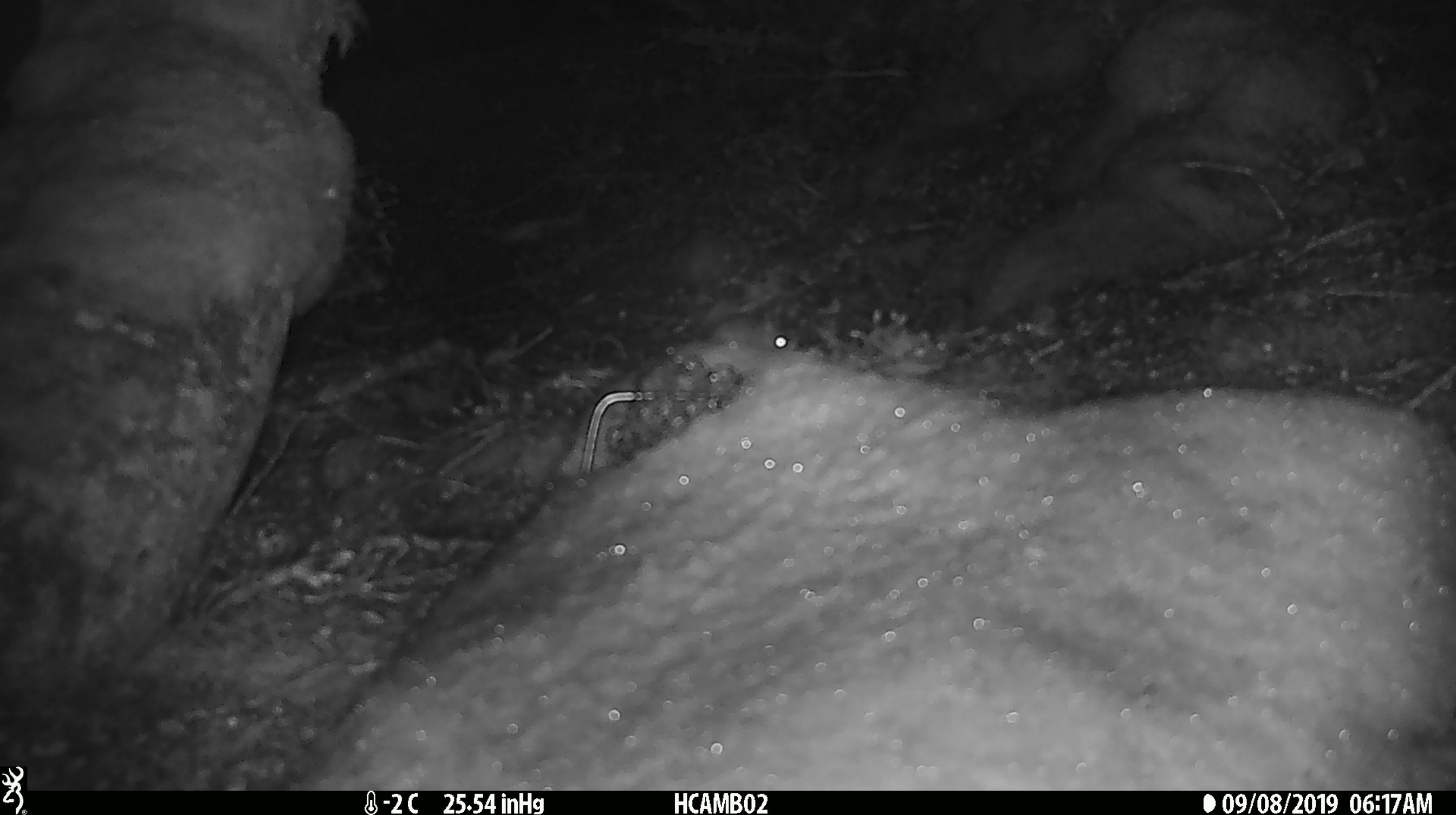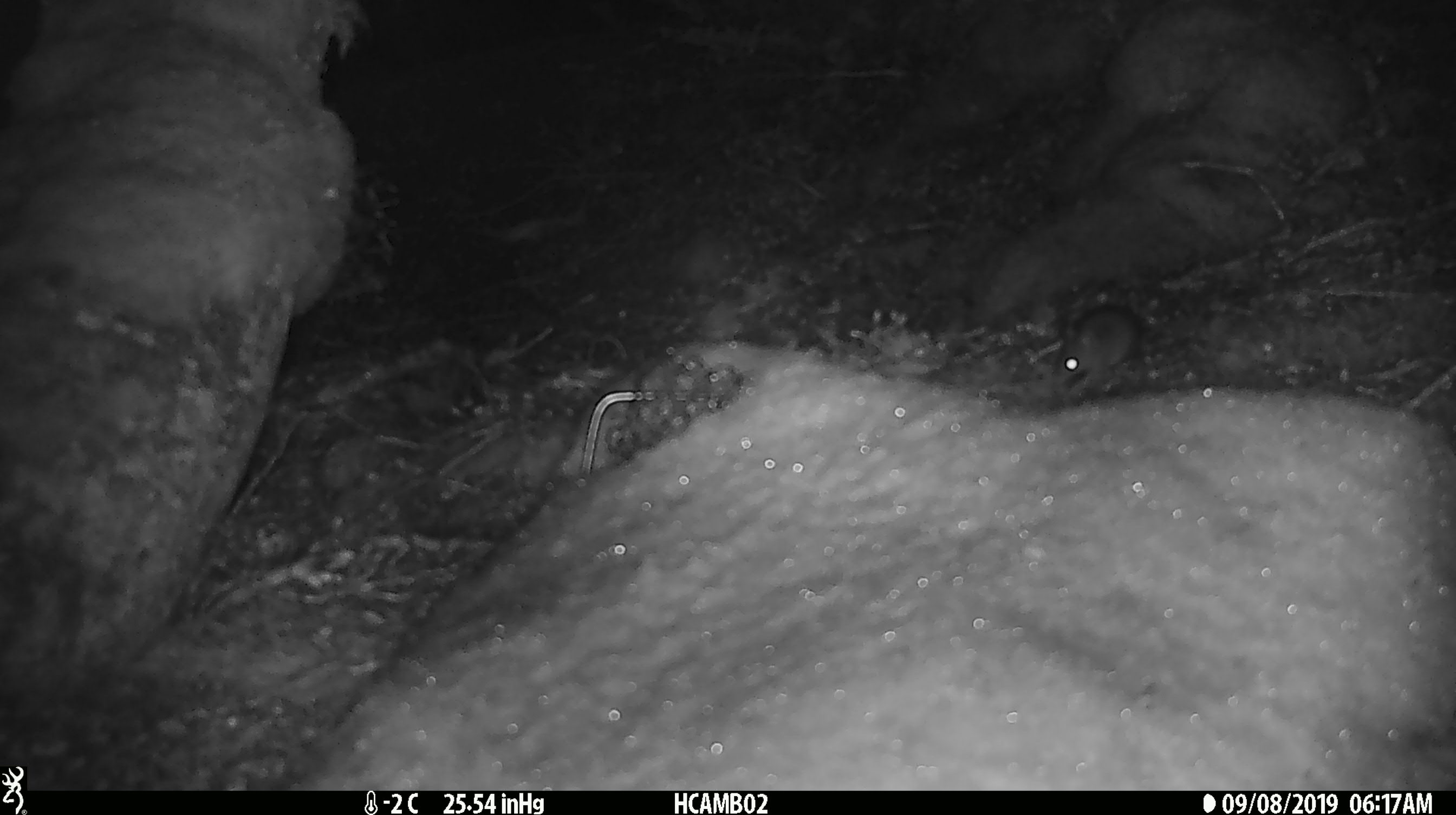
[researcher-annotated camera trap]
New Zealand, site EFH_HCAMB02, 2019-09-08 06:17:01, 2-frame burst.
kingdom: Animalia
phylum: Chordata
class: Mammalia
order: Rodentia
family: Muridae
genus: Mus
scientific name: Mus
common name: mouse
Mouse (Mus).